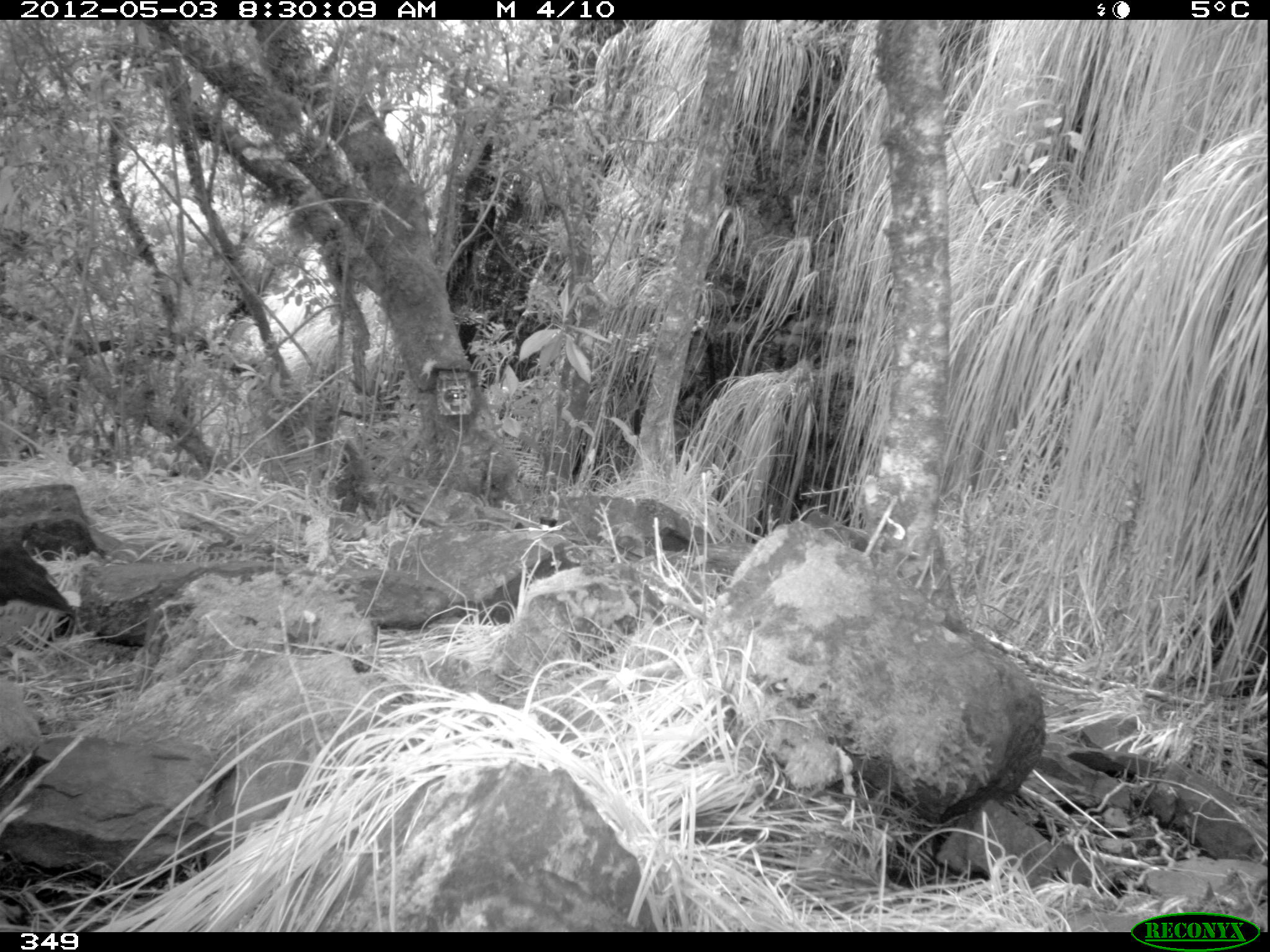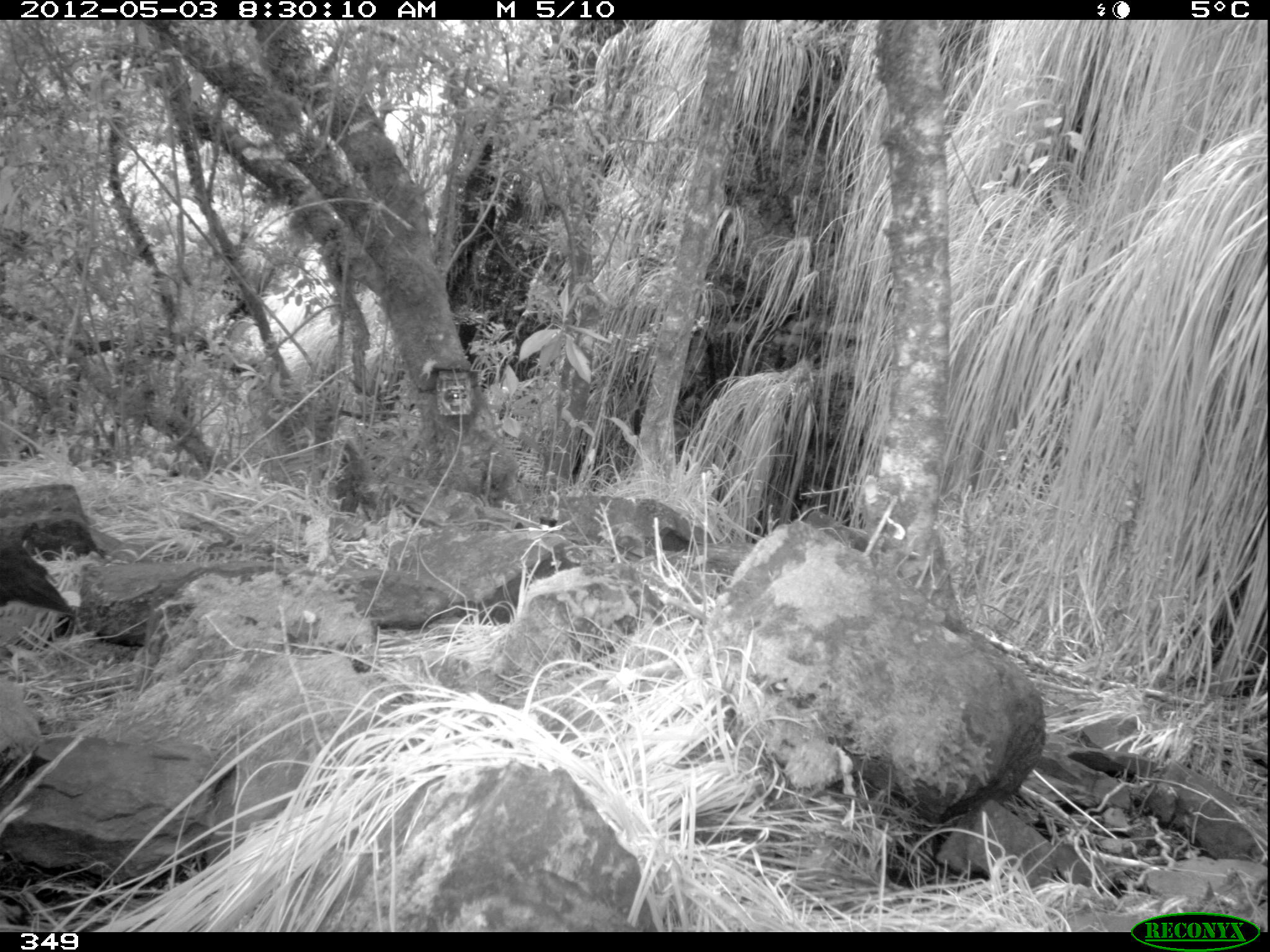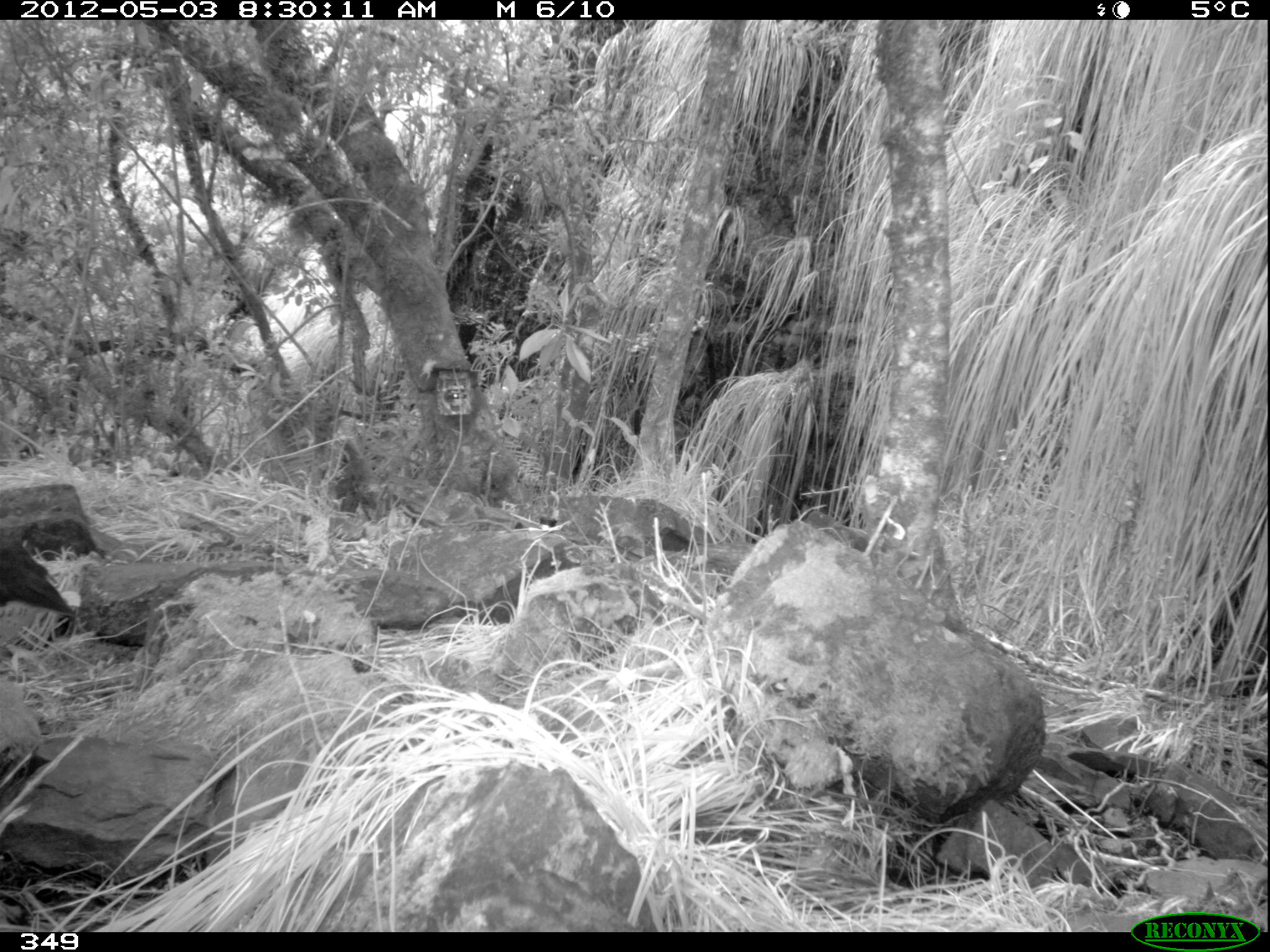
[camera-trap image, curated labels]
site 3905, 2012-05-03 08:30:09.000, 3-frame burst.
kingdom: Animalia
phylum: Chordata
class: Aves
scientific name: Aves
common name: bird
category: unknown bird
Unknown bird (bird) (Aves).